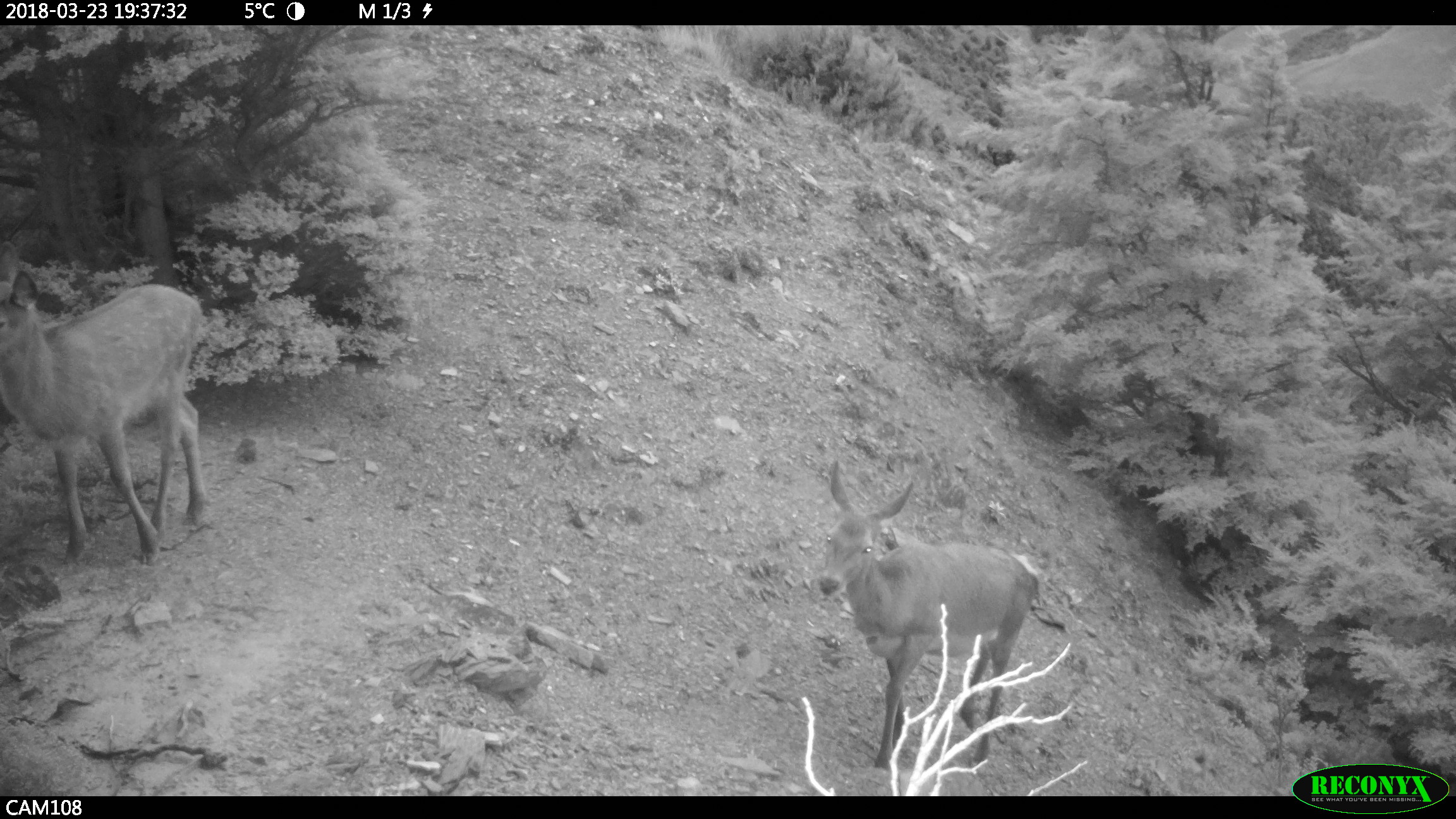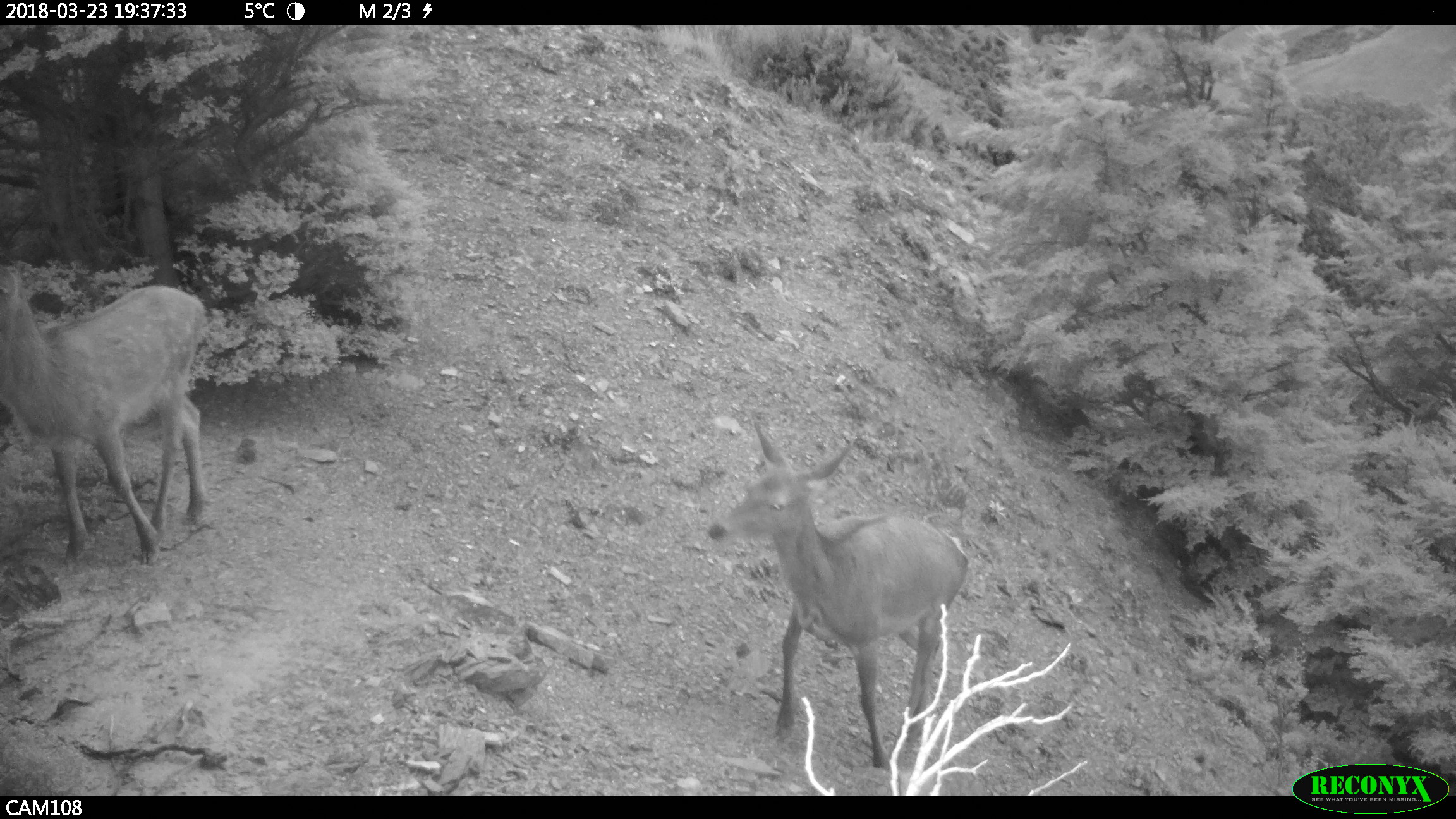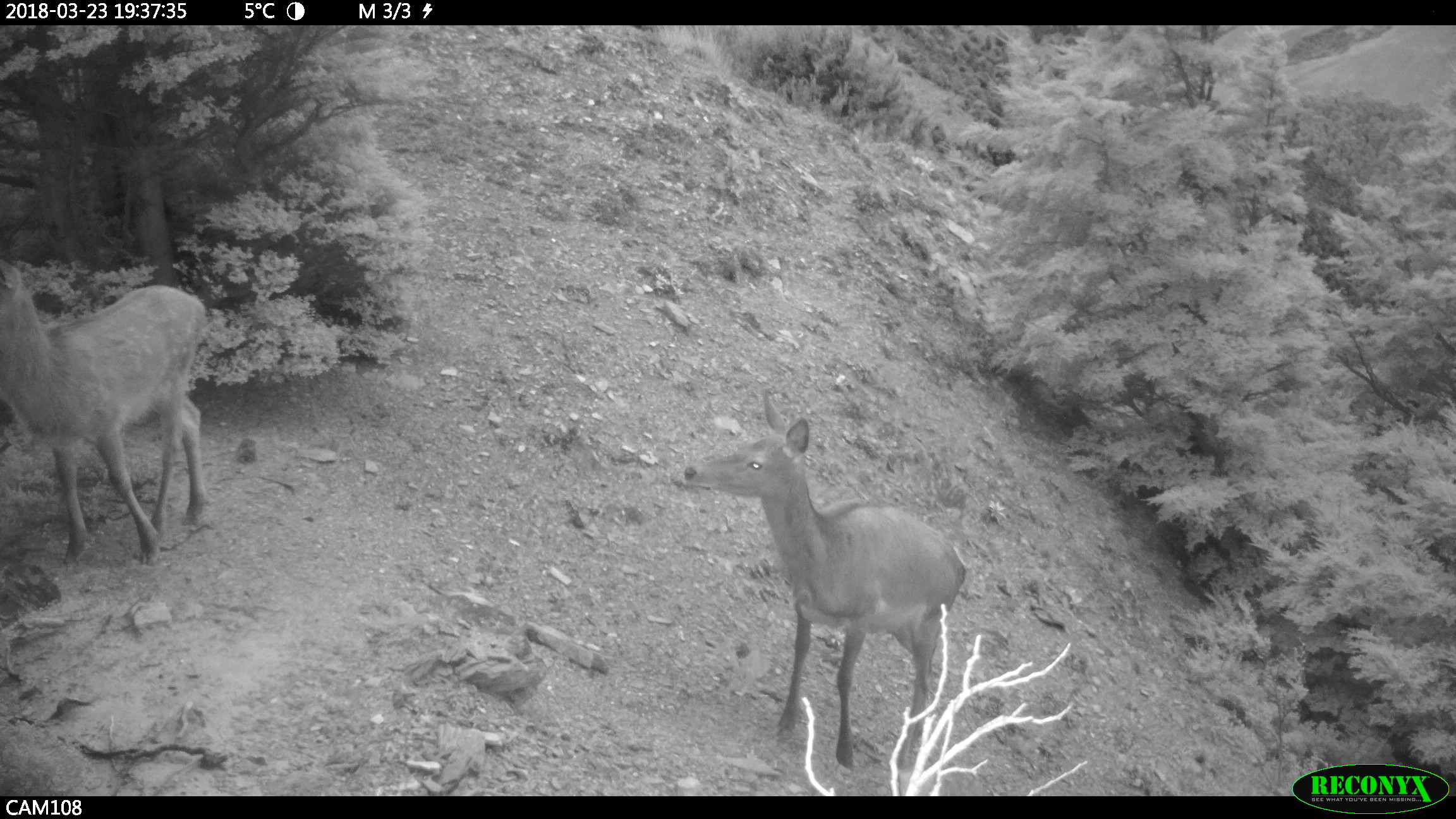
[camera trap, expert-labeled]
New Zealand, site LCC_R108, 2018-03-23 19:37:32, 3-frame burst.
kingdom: Animalia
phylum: Chordata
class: Mammalia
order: Artiodactyla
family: Cervidae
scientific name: Cervidae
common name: deer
Deer (Cervidae).